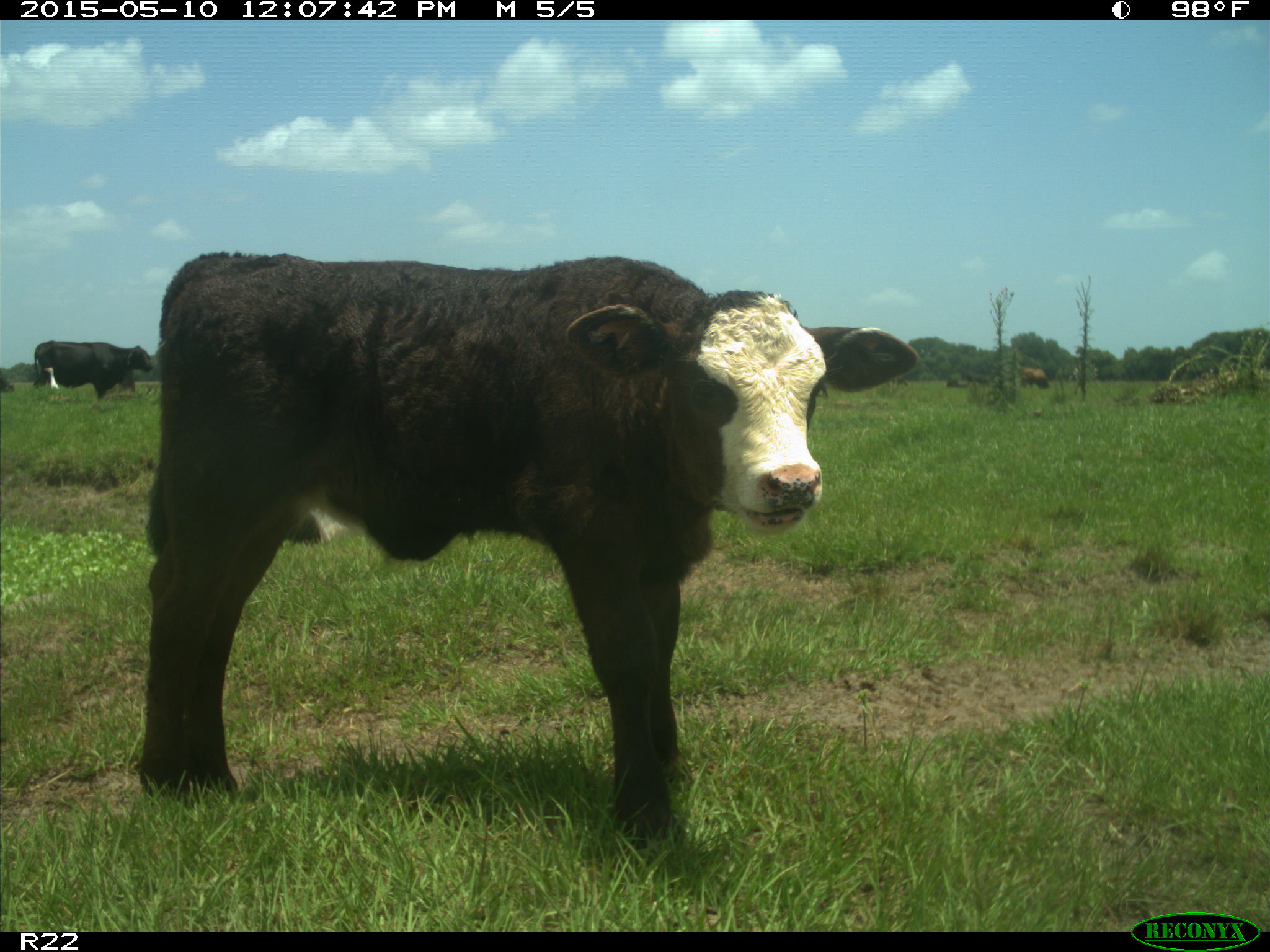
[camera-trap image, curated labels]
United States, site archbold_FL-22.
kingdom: Animalia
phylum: Chordata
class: Mammalia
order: Artiodactyla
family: Bovidae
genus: Bos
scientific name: Bos taurus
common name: domestic cow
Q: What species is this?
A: Bos taurus (domestic cow).